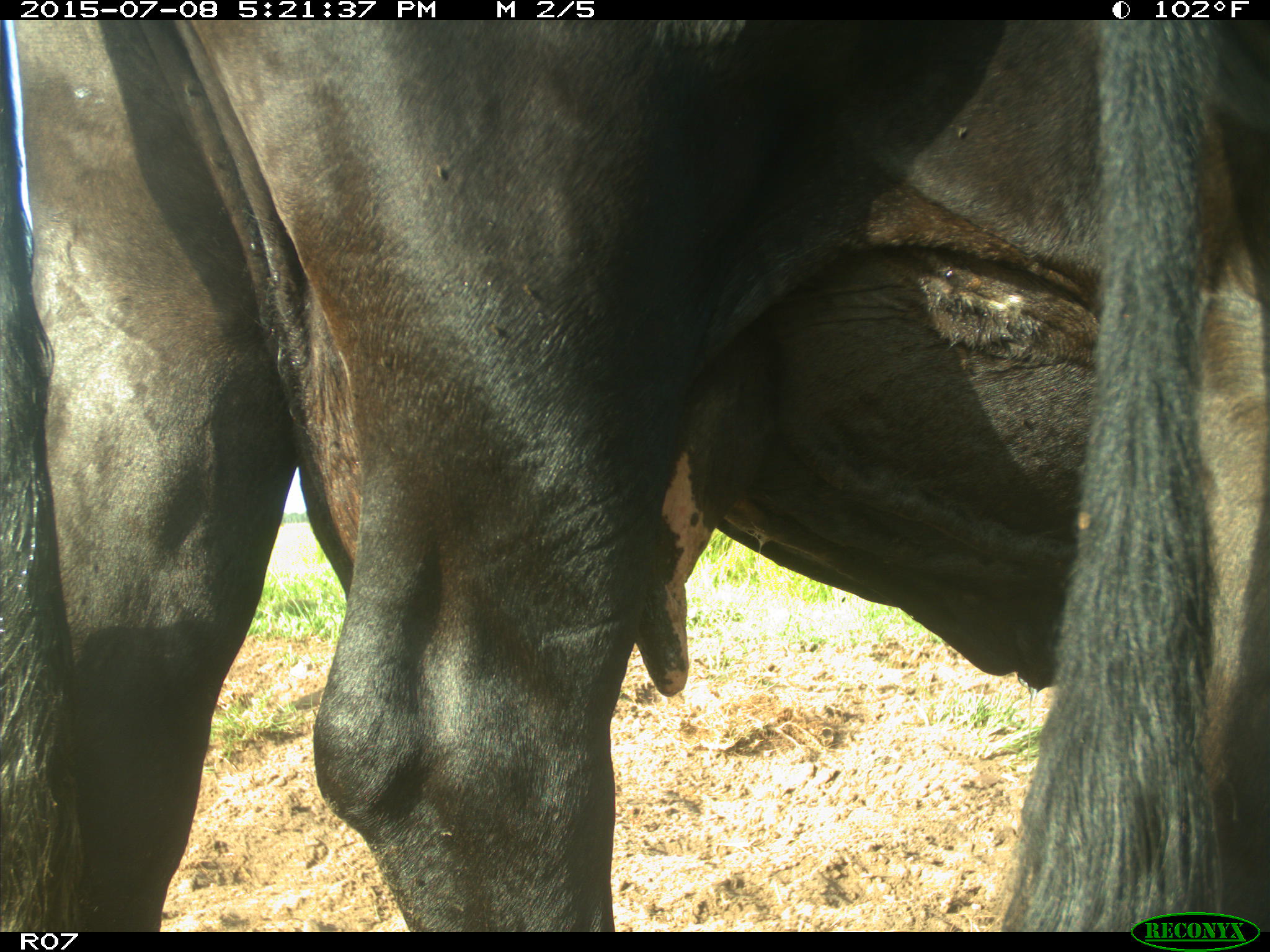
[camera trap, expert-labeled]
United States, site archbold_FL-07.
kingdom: Animalia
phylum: Chordata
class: Mammalia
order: Artiodactyla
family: Bovidae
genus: Bos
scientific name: Bos taurus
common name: domestic cow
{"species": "Bos taurus (domestic cow)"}